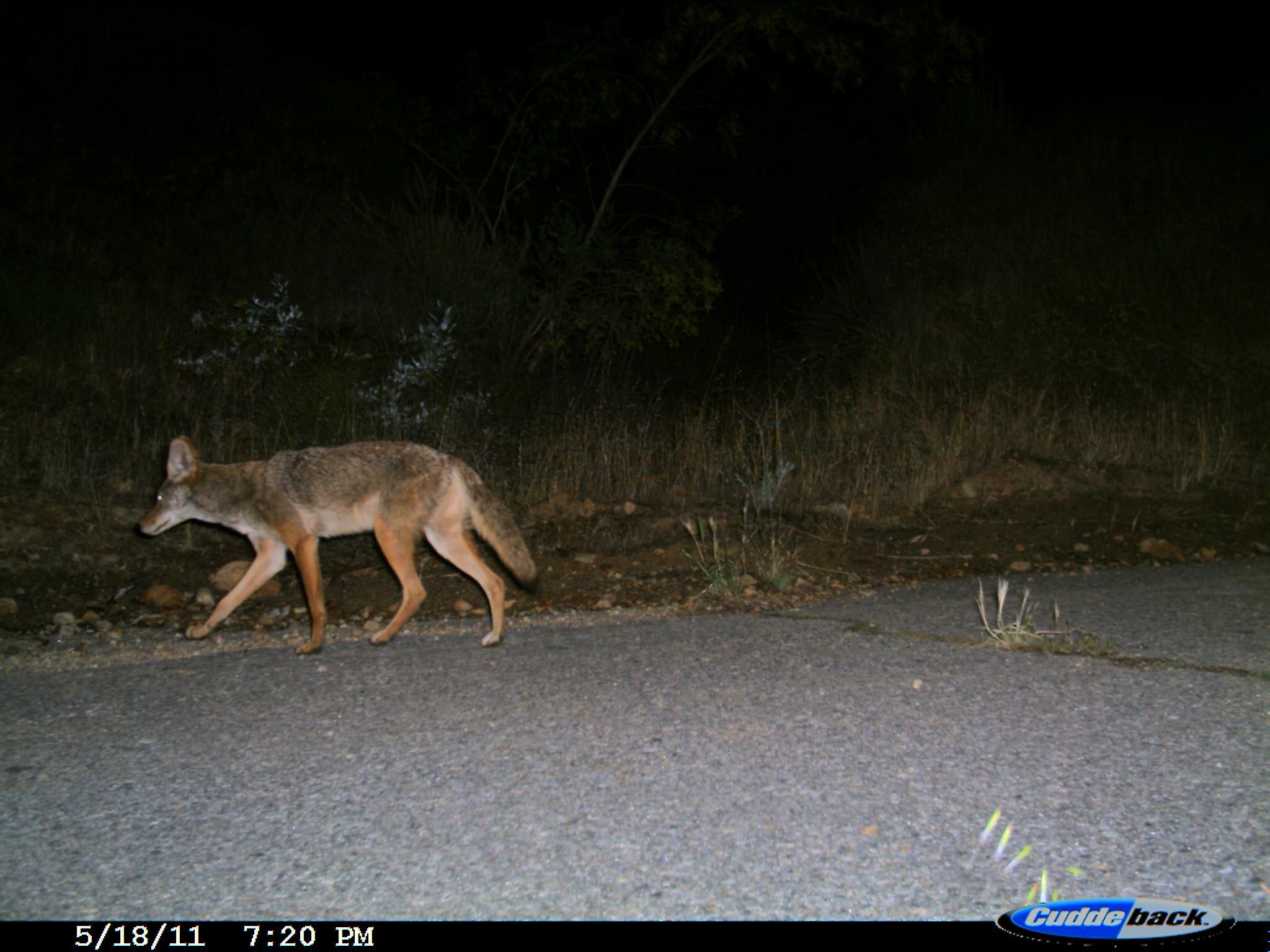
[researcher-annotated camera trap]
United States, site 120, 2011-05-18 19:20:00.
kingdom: Animalia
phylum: Chordata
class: Mammalia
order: Carnivora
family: Canidae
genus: Canis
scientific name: Canis latrans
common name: coyote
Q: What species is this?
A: Coyote (Canis latrans).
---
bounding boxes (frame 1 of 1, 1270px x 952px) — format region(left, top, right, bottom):
coyote: region(138, 417, 538, 662)